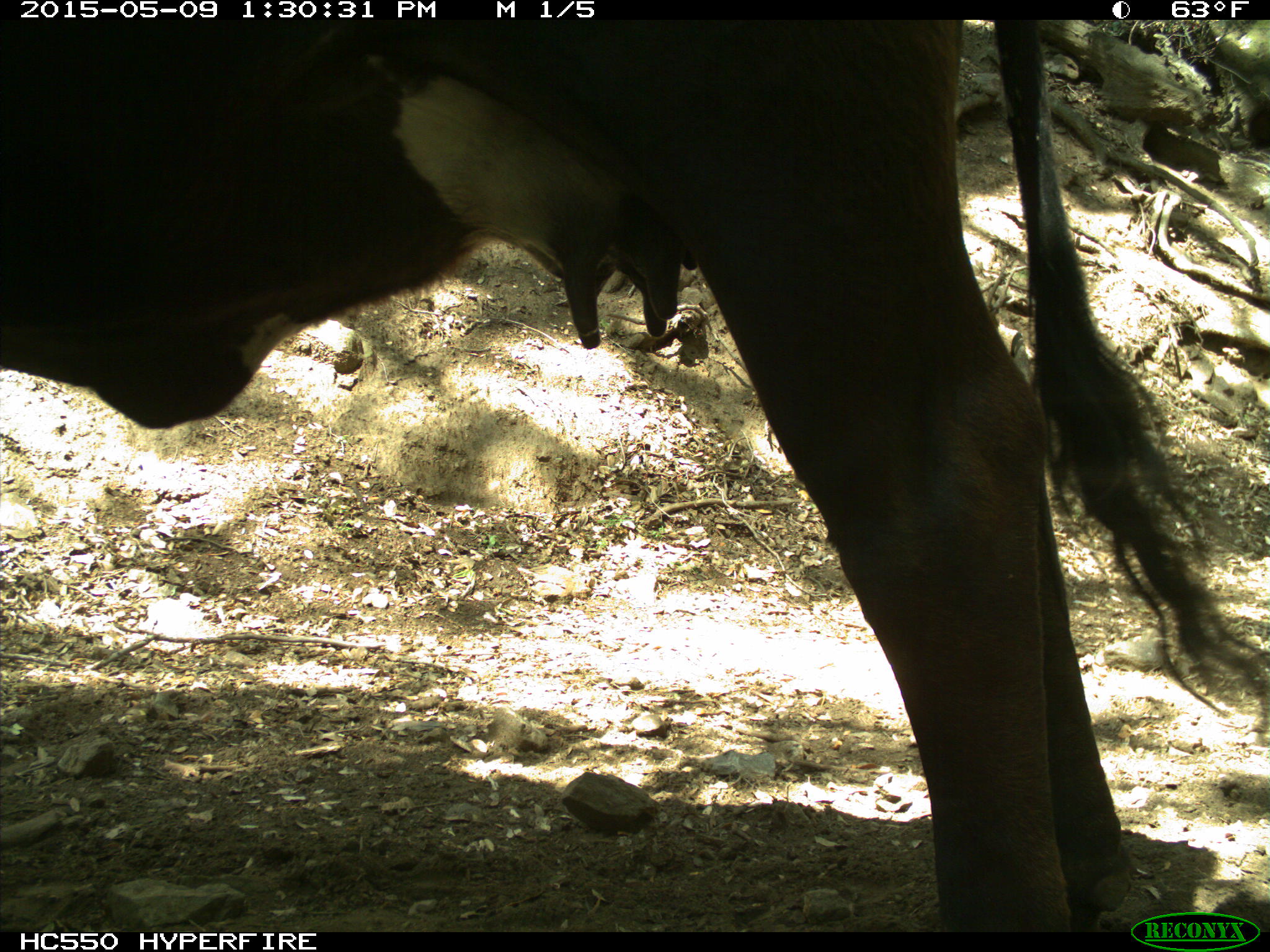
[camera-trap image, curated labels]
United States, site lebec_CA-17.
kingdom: Animalia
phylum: Chordata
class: Mammalia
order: Artiodactyla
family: Bovidae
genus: Bos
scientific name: Bos taurus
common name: domestic cow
Bos taurus (domestic cow).